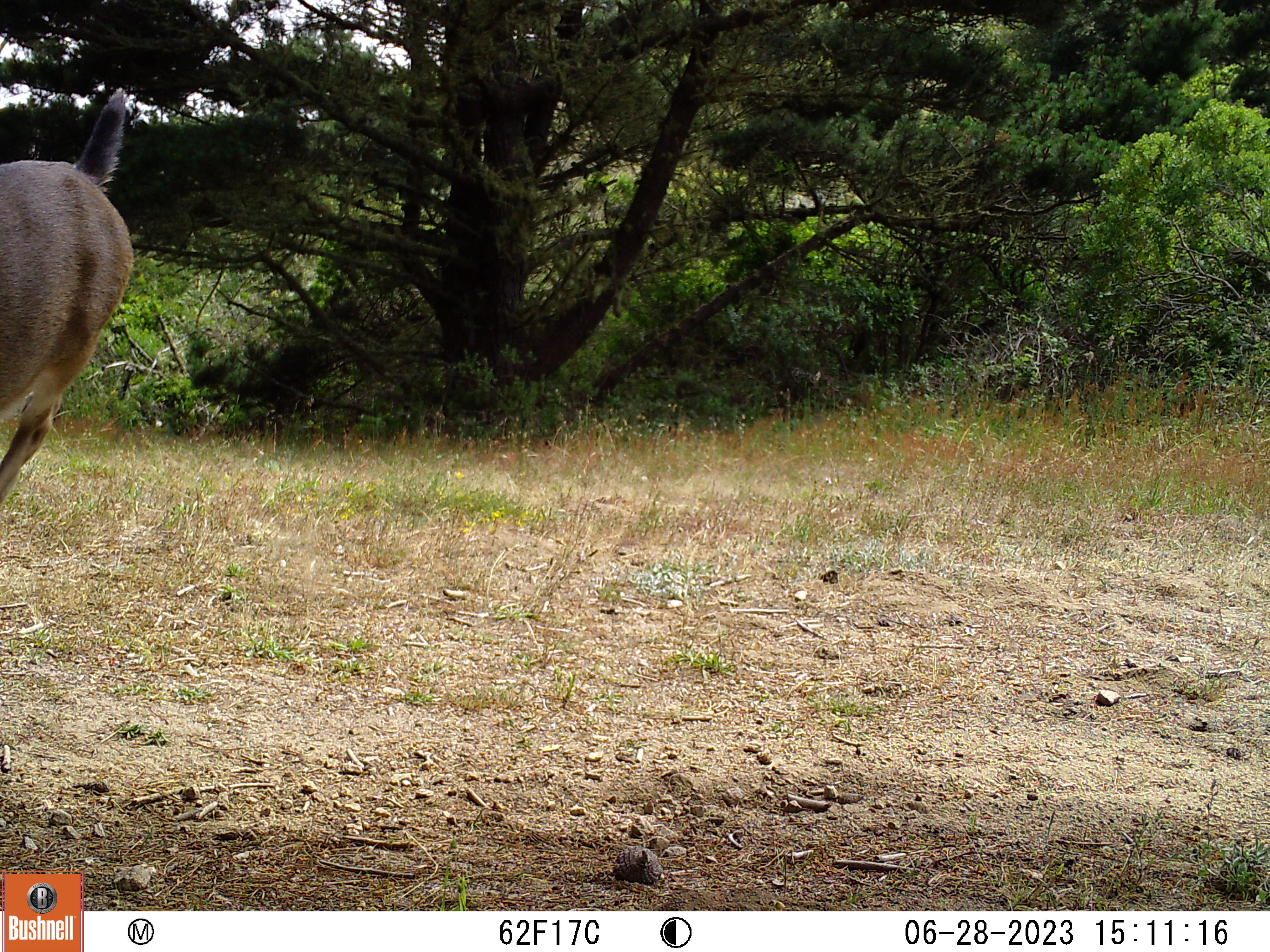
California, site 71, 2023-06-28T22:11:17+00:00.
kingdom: Animalia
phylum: Chordata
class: Mammalia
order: Artiodactyla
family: Cervidae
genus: Odocoileus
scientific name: Odocoileus hemionus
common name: mule deer